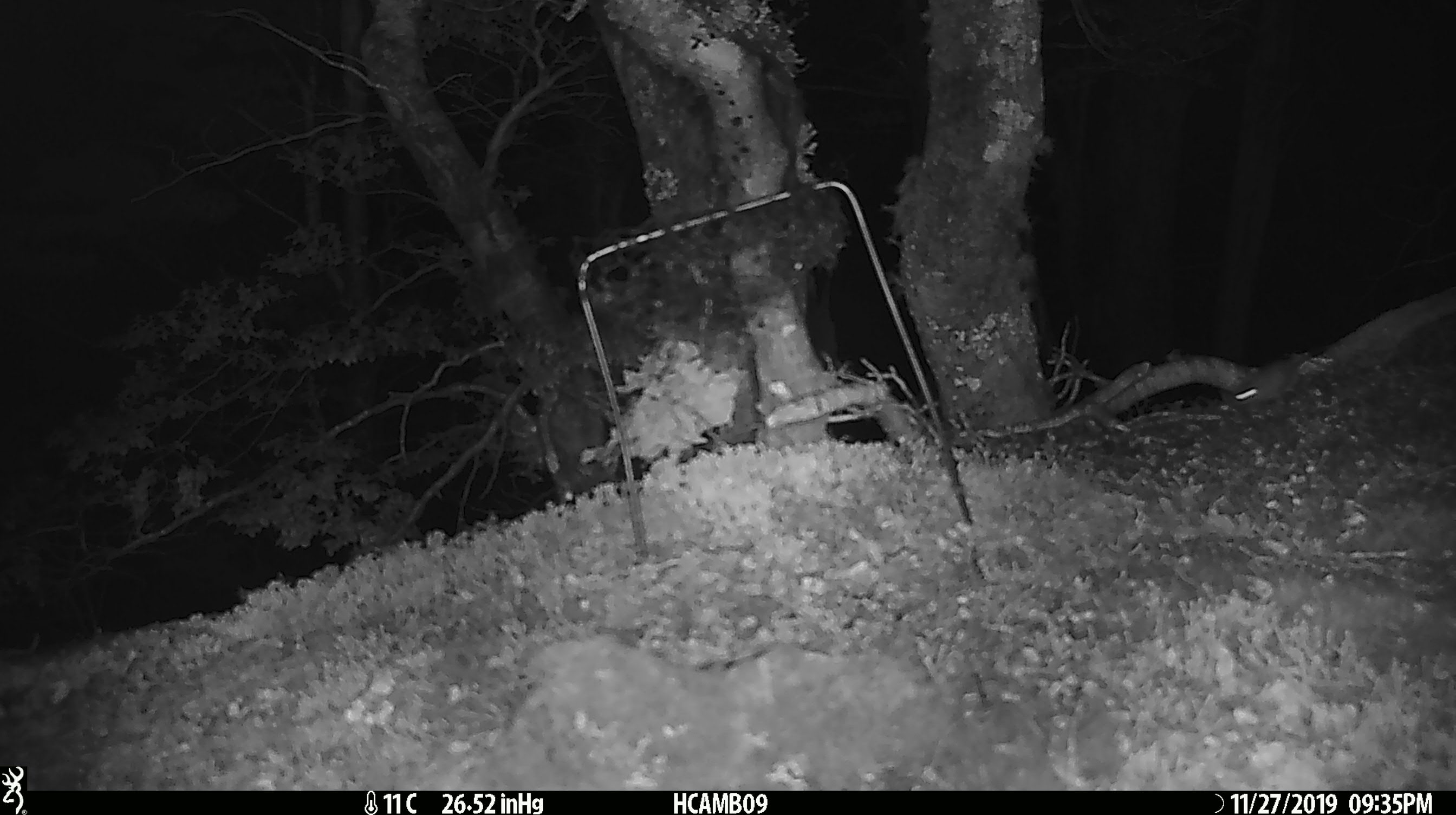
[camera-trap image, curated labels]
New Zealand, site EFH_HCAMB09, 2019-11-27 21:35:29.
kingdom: Animalia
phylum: Chordata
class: Mammalia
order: Rodentia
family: Muridae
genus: Mus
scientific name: Mus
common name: mouse